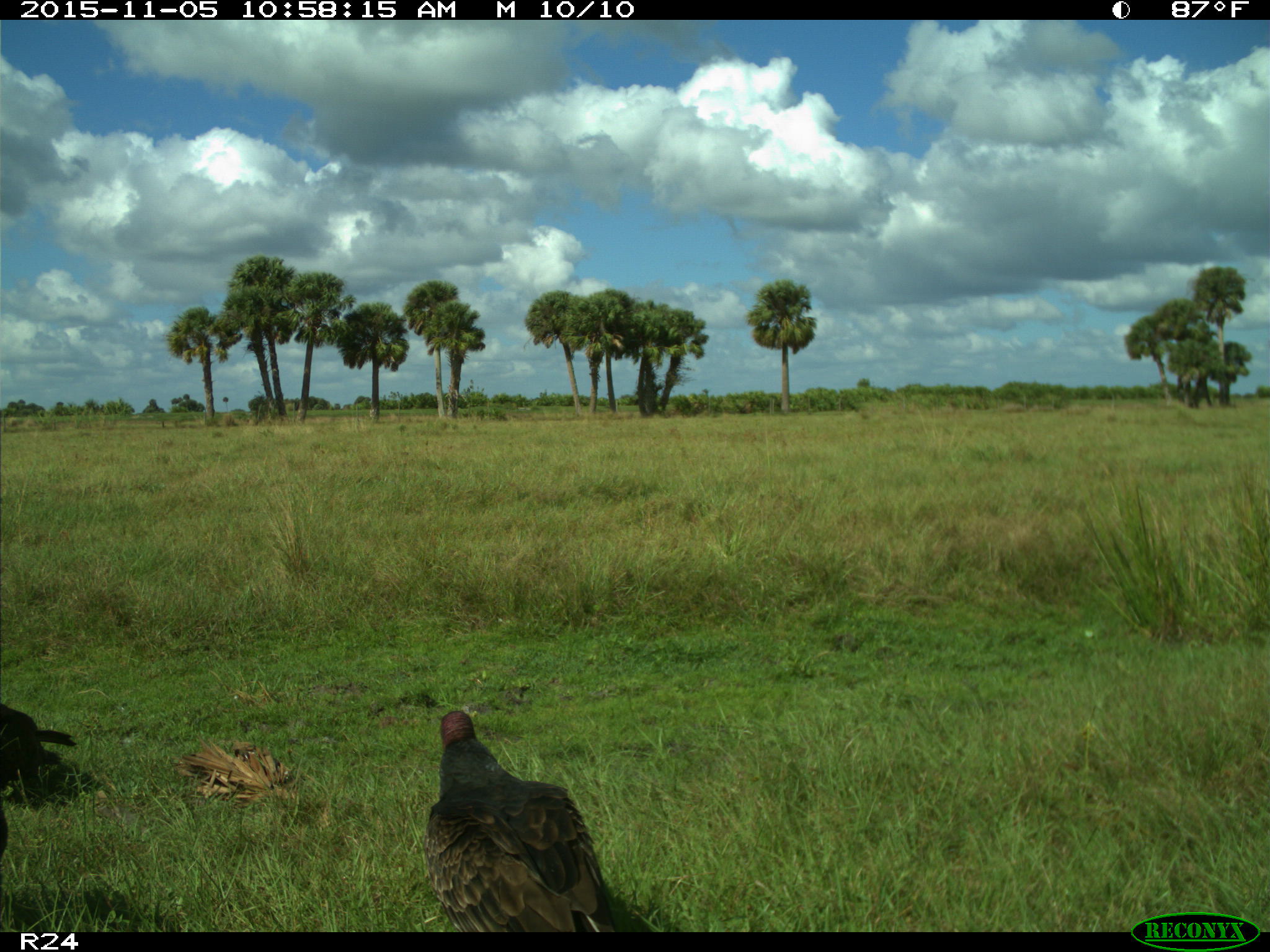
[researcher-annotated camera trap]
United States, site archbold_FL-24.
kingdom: Animalia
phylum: Chordata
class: Aves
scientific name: Aves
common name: birds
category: unidentified bird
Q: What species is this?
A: Unidentified bird (birds) (Aves).